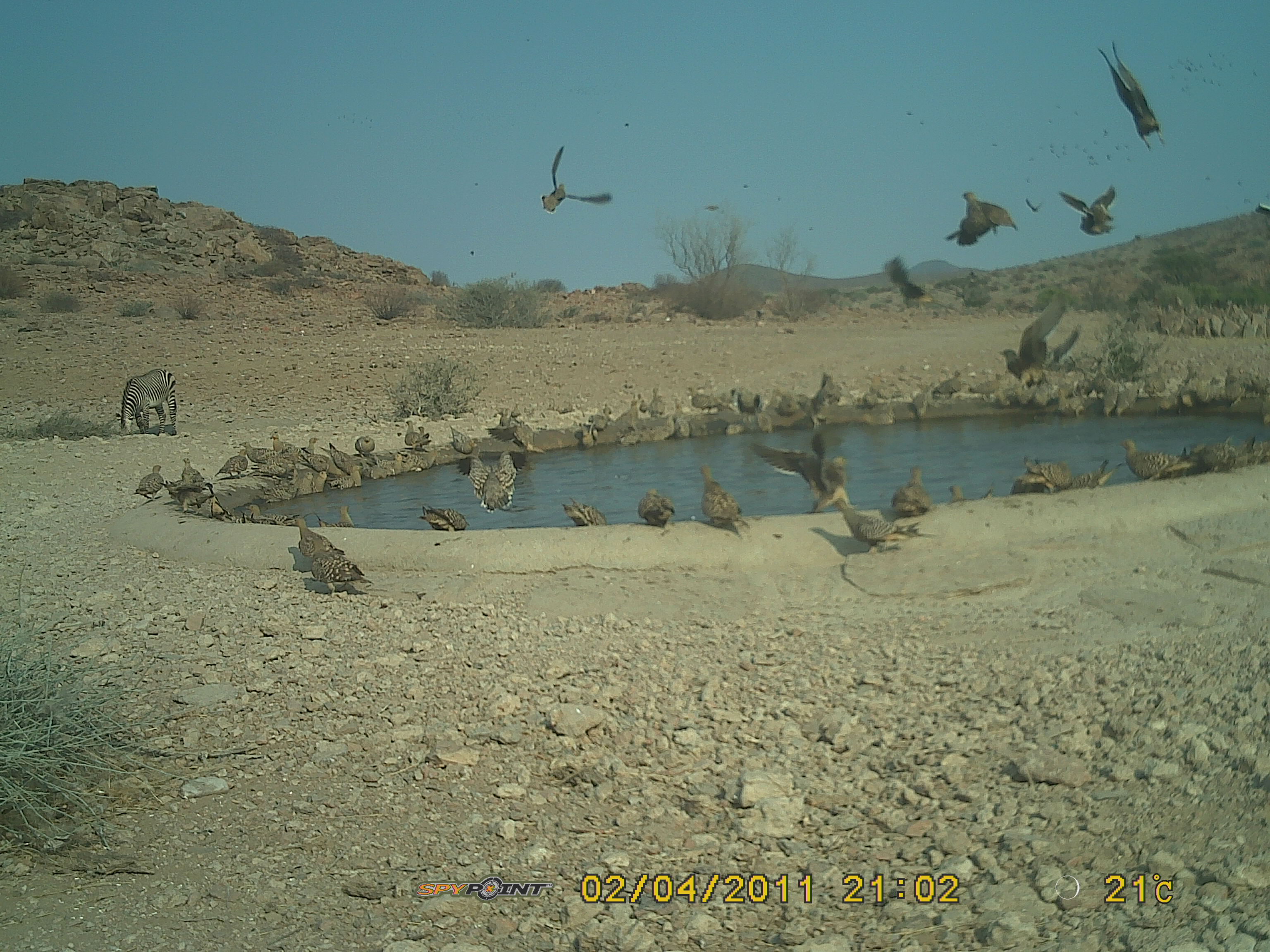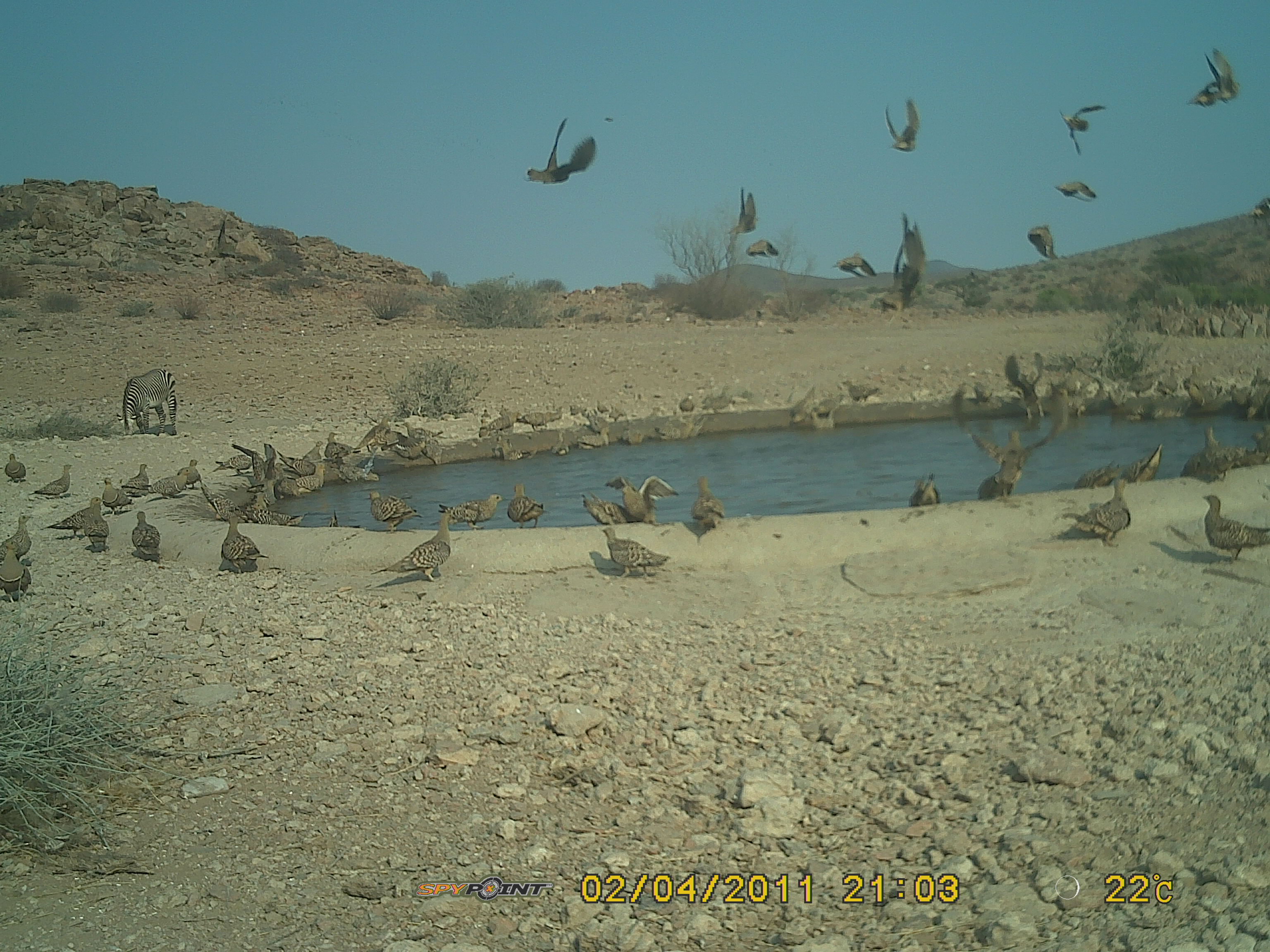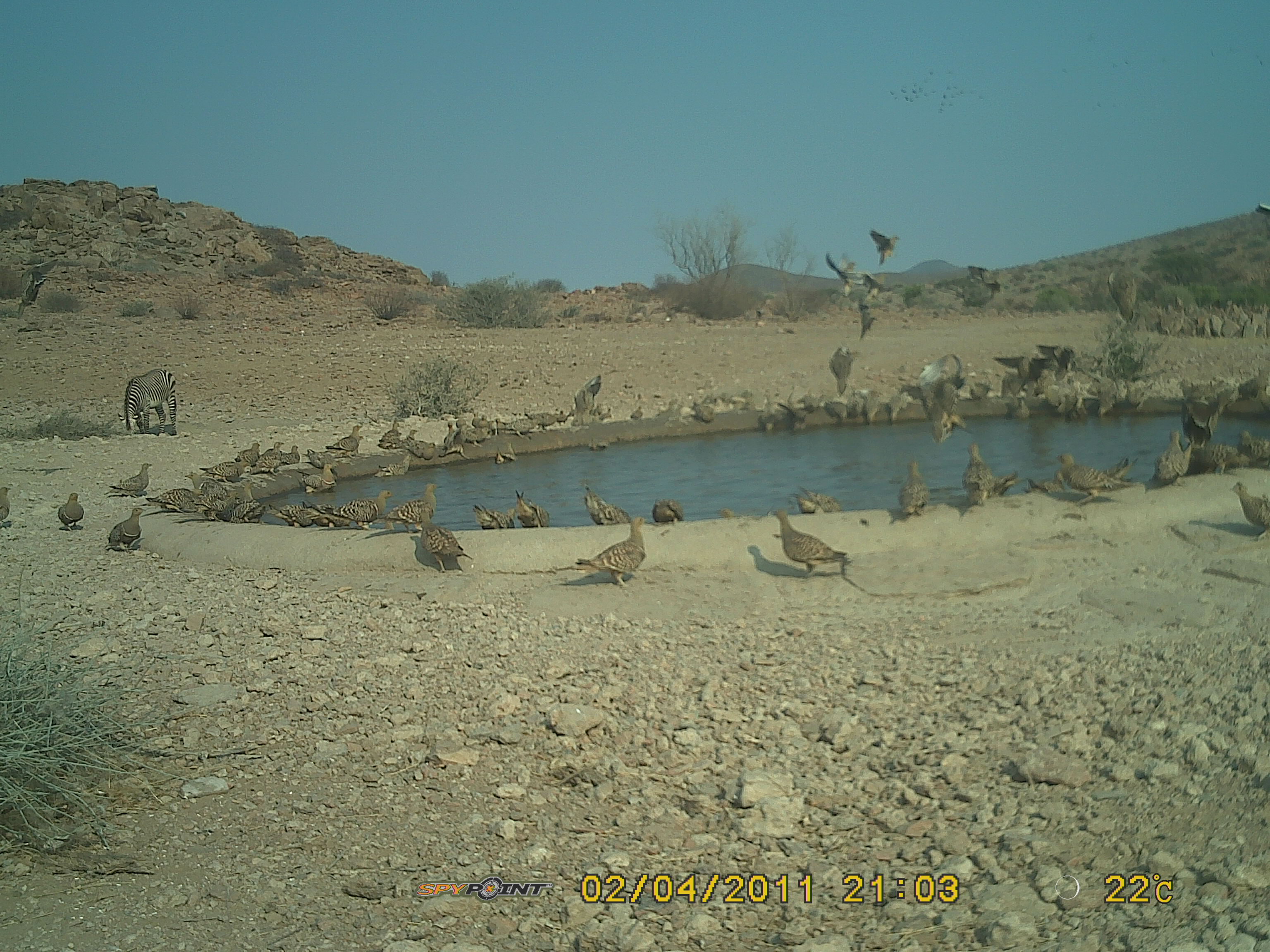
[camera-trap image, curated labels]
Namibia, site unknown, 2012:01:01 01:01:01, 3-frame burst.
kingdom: Animalia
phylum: Chordata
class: Aves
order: Pterocliformes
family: Pteroclidae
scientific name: Pteroclidae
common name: sandgrouse